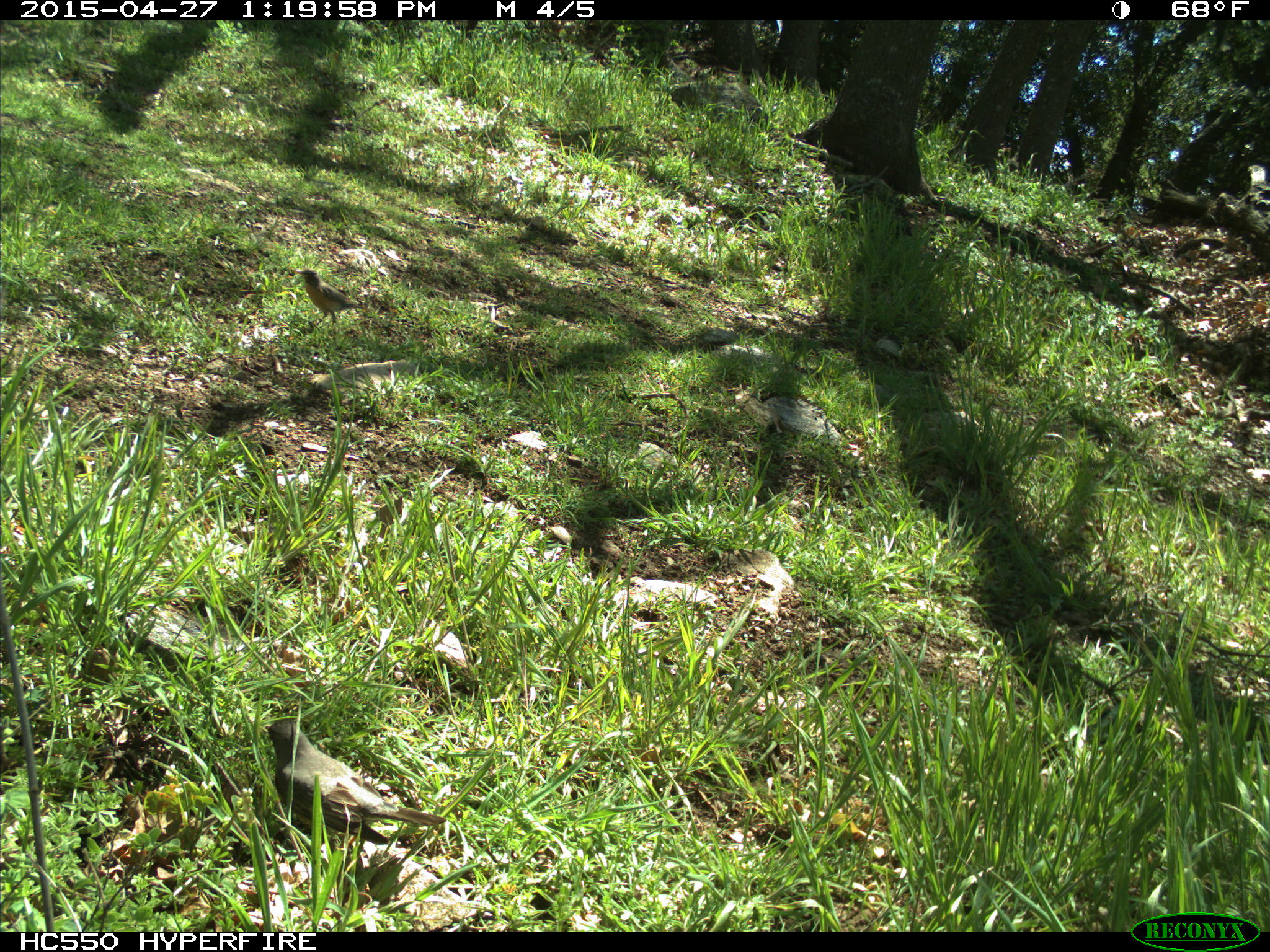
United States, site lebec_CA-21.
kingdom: Animalia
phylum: Chordata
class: Aves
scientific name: Aves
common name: birds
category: unidentified bird